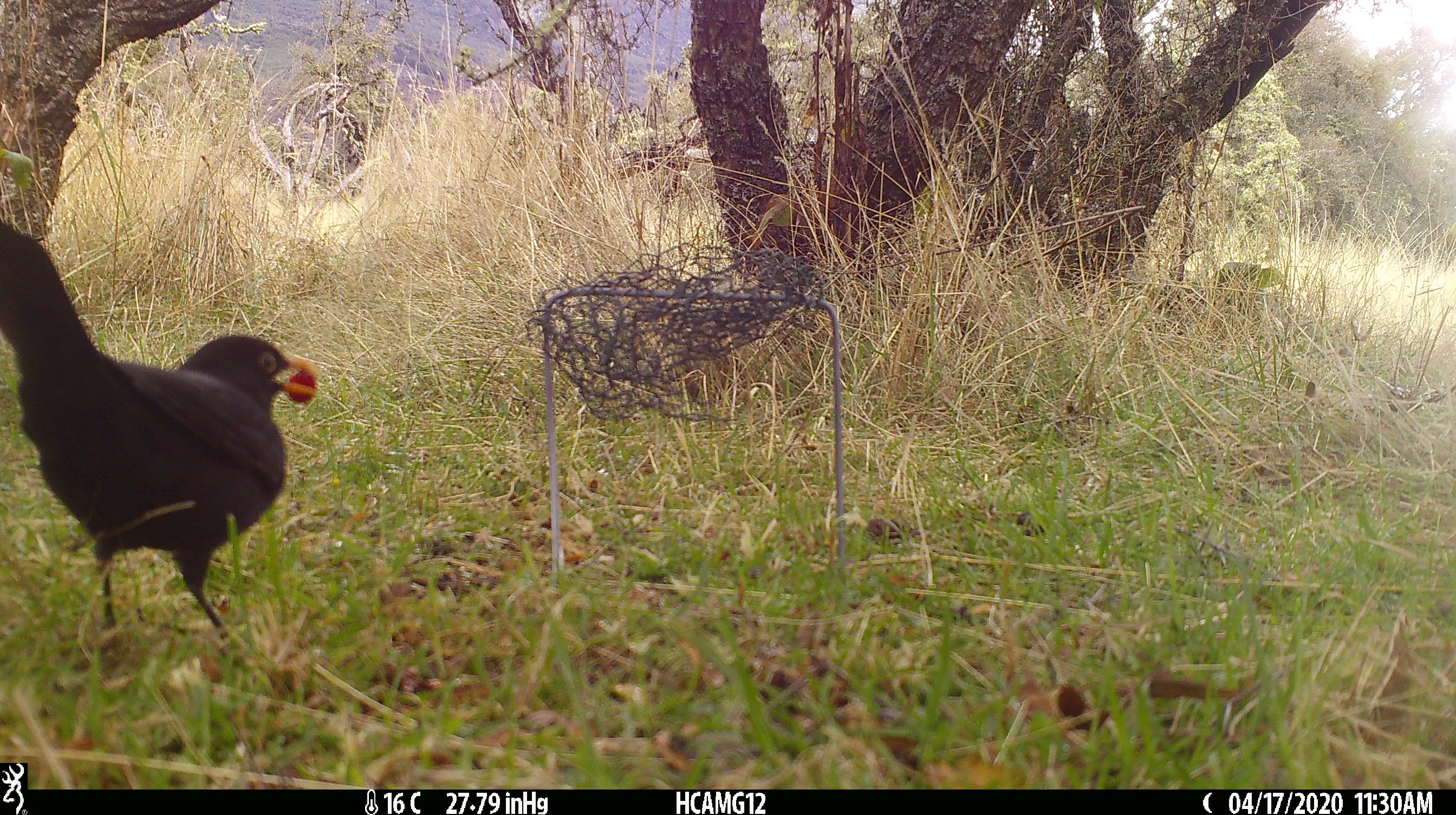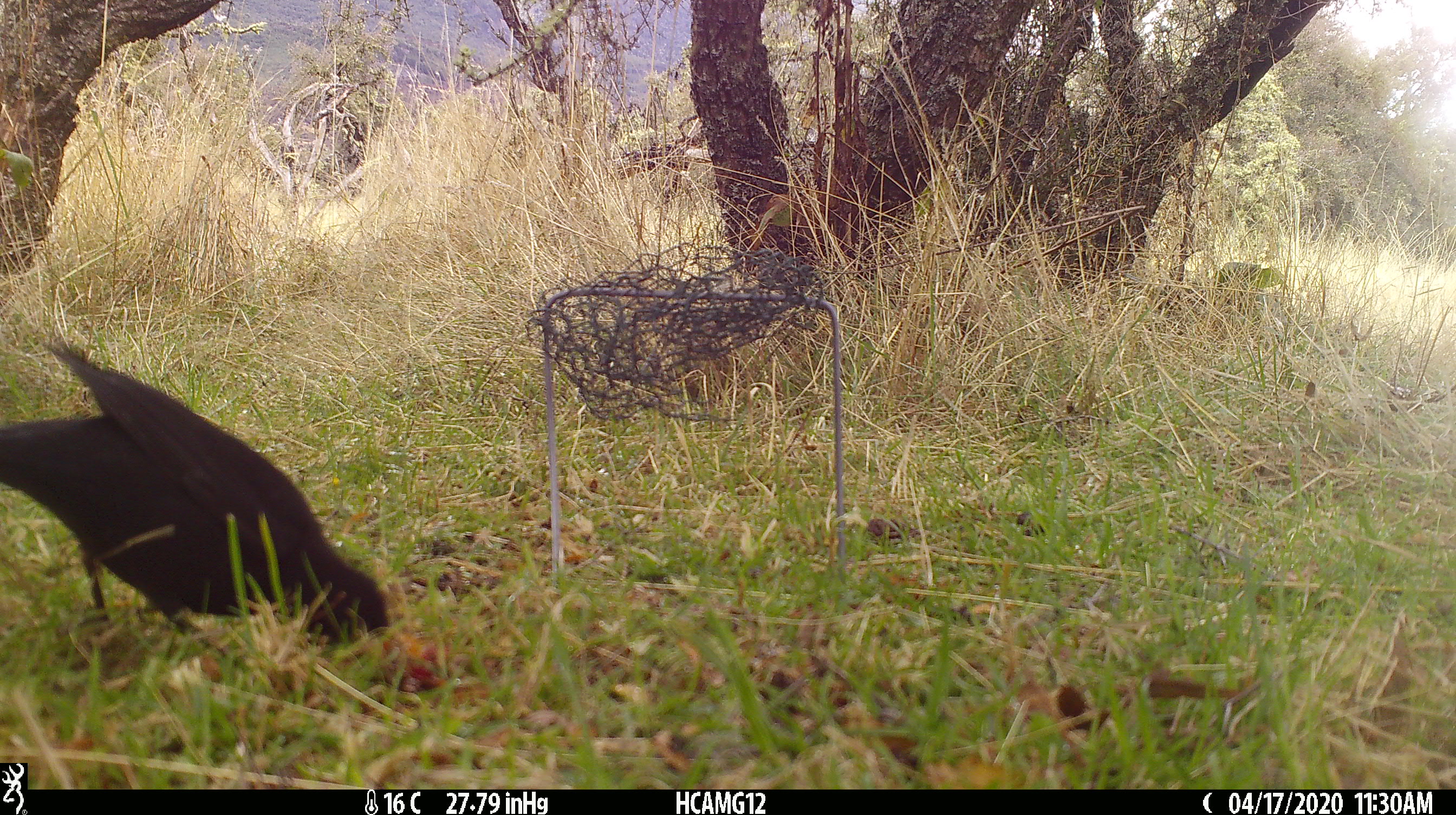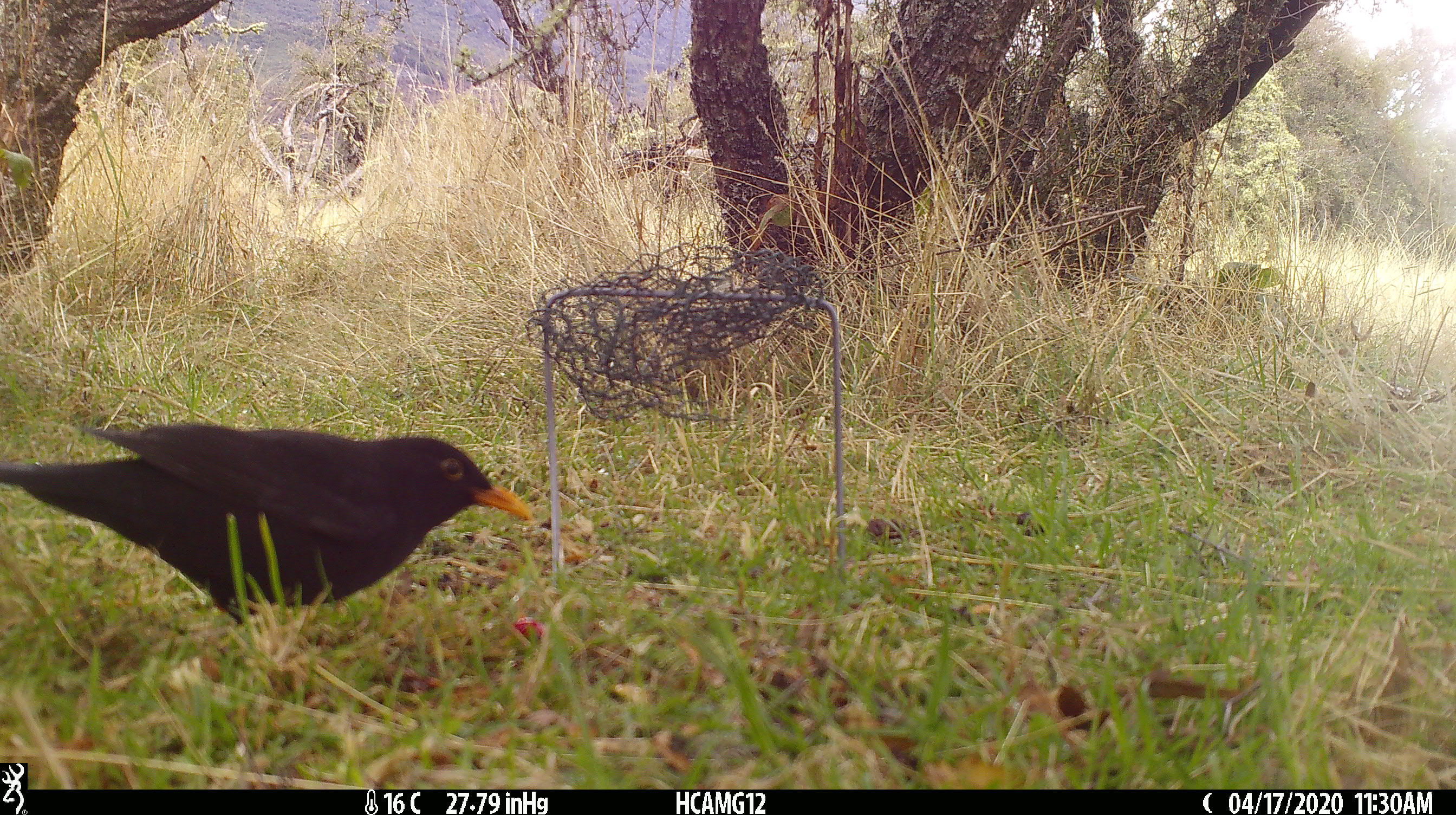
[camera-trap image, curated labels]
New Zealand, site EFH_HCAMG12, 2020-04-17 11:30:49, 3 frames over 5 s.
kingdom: Animalia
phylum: Chordata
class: Aves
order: Passeriformes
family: Turdidae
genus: Turdus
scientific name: Turdus merula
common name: eurasian blackbird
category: blackbird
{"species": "blackbird (eurasian blackbird) (Turdus merula)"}